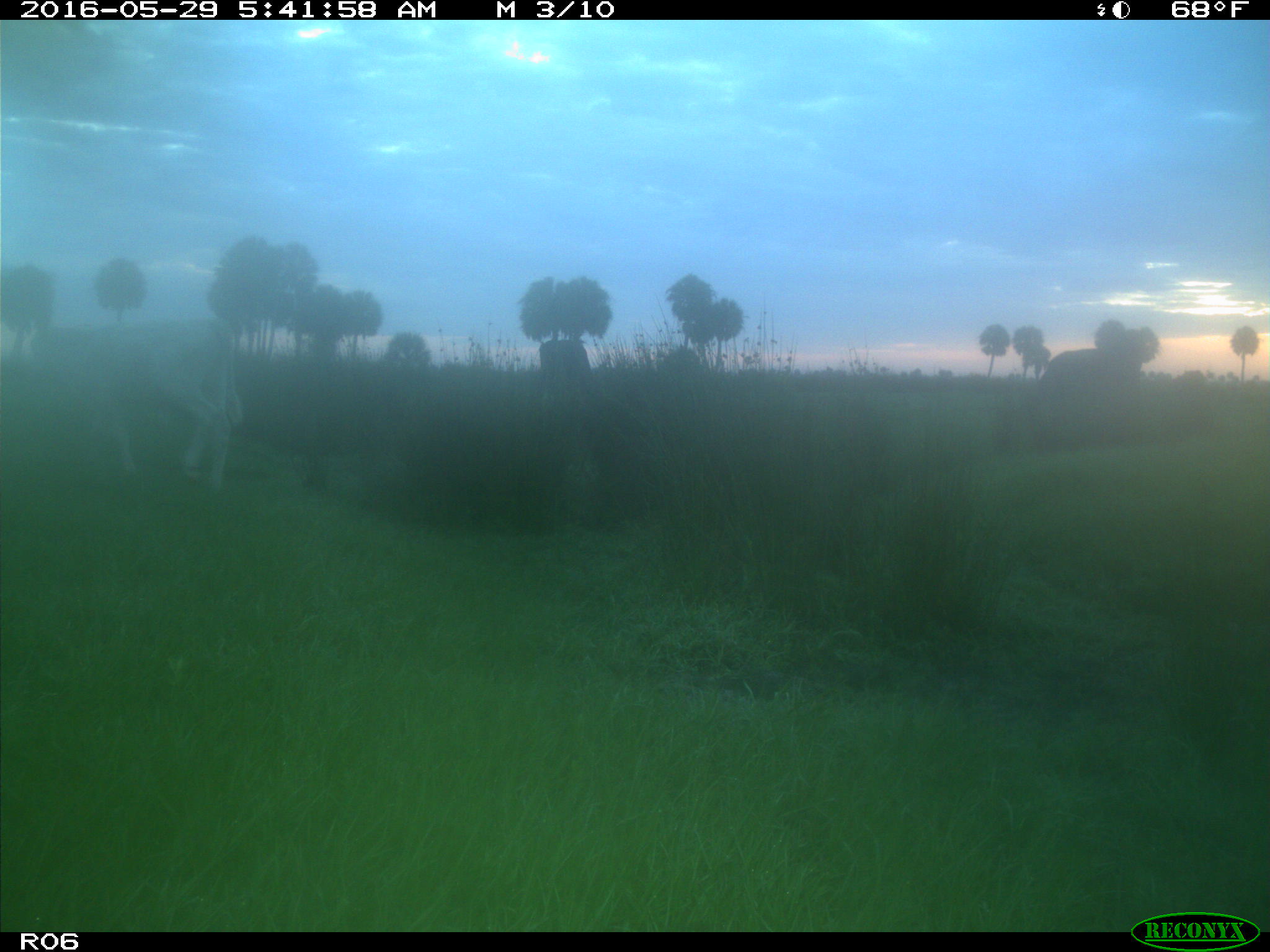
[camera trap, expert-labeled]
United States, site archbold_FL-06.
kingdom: Animalia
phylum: Chordata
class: Mammalia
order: Artiodactyla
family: Bovidae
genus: Bos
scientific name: Bos taurus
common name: domestic cow